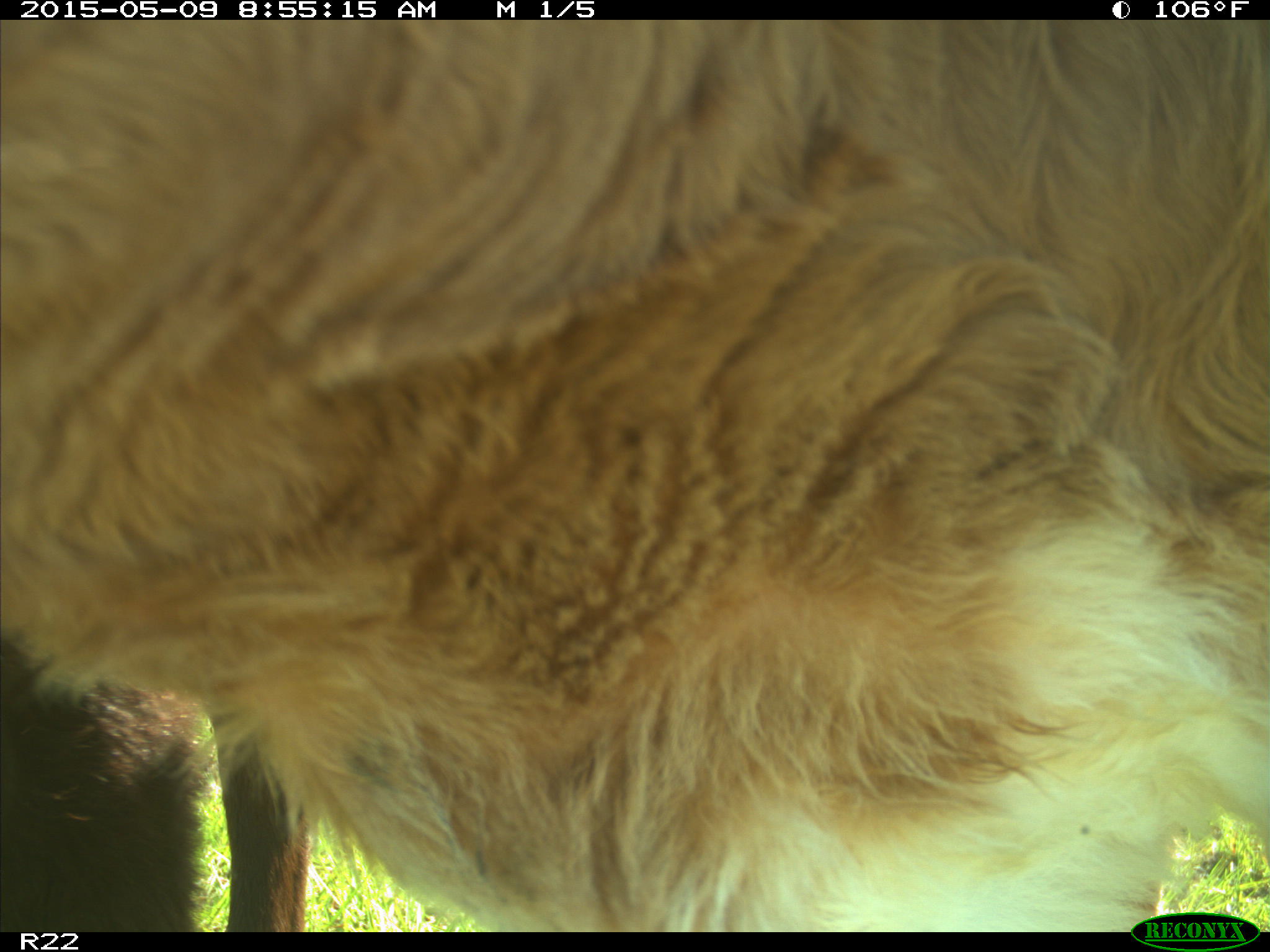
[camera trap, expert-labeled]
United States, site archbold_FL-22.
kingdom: Animalia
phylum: Chordata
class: Mammalia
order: Artiodactyla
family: Bovidae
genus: Bos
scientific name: Bos taurus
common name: domestic cow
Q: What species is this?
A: Bos taurus (domestic cow).